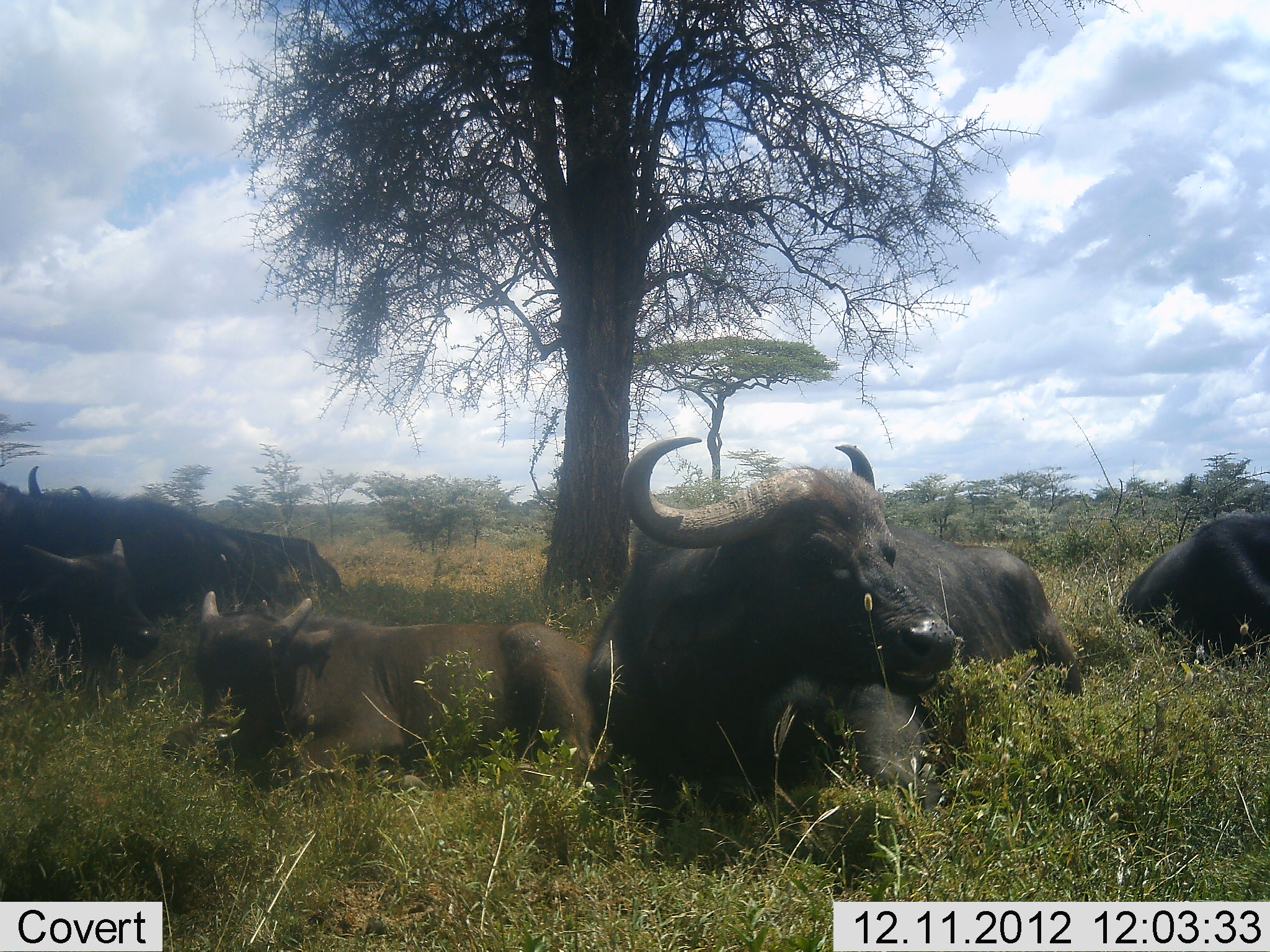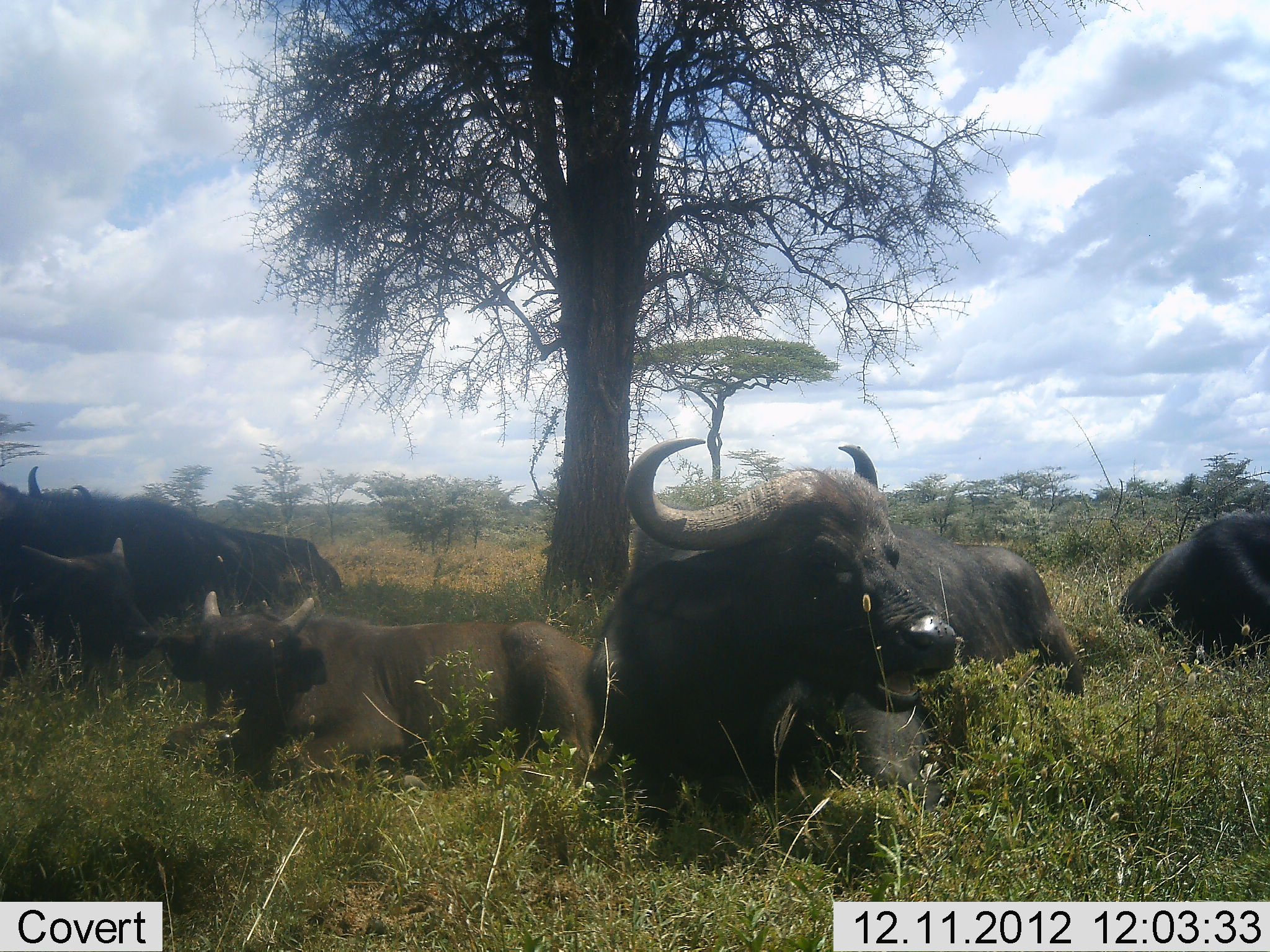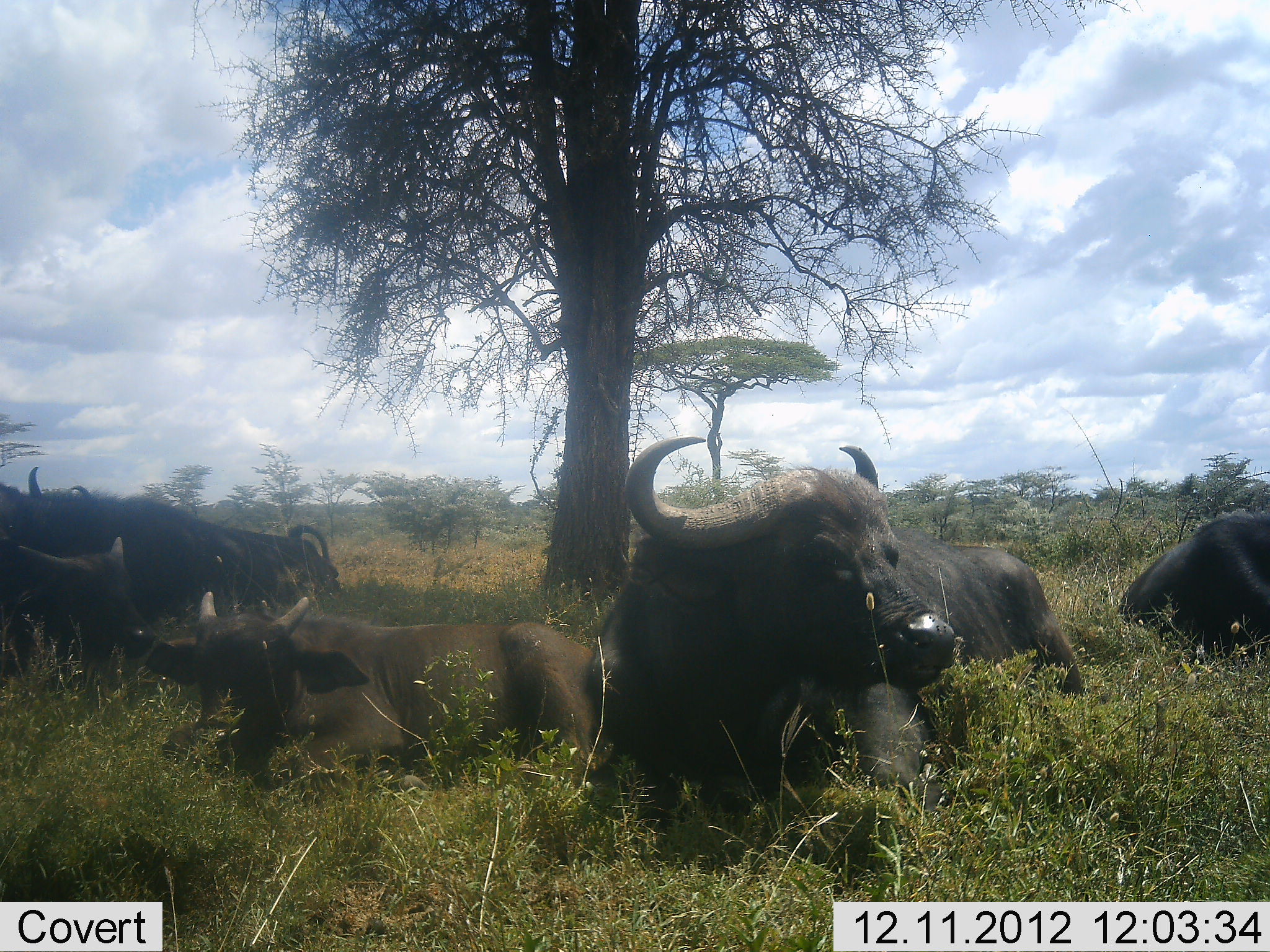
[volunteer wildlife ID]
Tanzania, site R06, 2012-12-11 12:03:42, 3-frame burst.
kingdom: Animalia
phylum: Chordata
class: Mammalia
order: Artiodactyla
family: Bovidae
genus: Syncerus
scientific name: Syncerus caffer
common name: cape buffalo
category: buffalo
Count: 6.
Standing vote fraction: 0%.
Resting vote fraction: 100%.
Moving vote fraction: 0%.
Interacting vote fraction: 0%.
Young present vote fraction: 50%.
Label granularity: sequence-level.